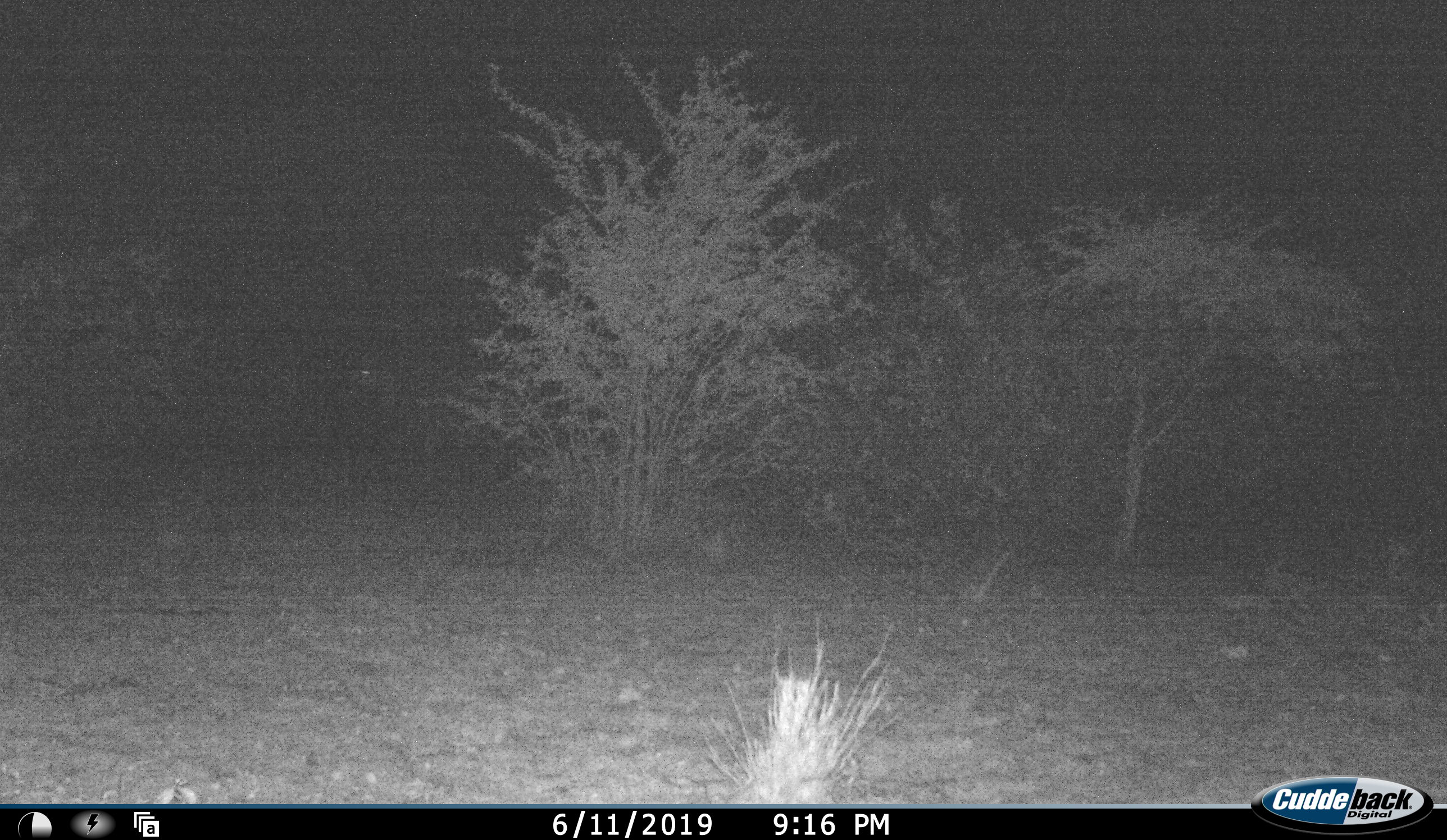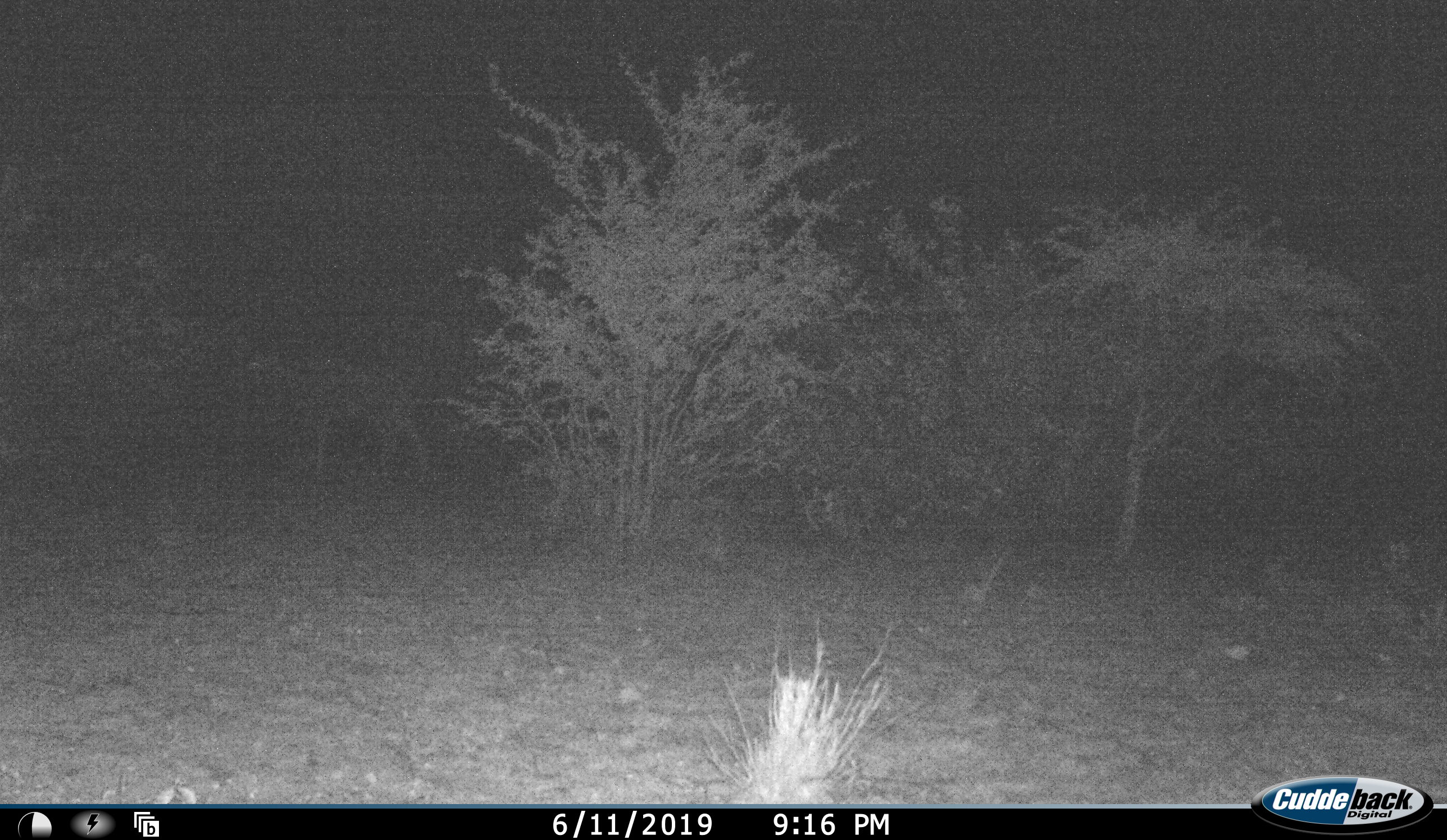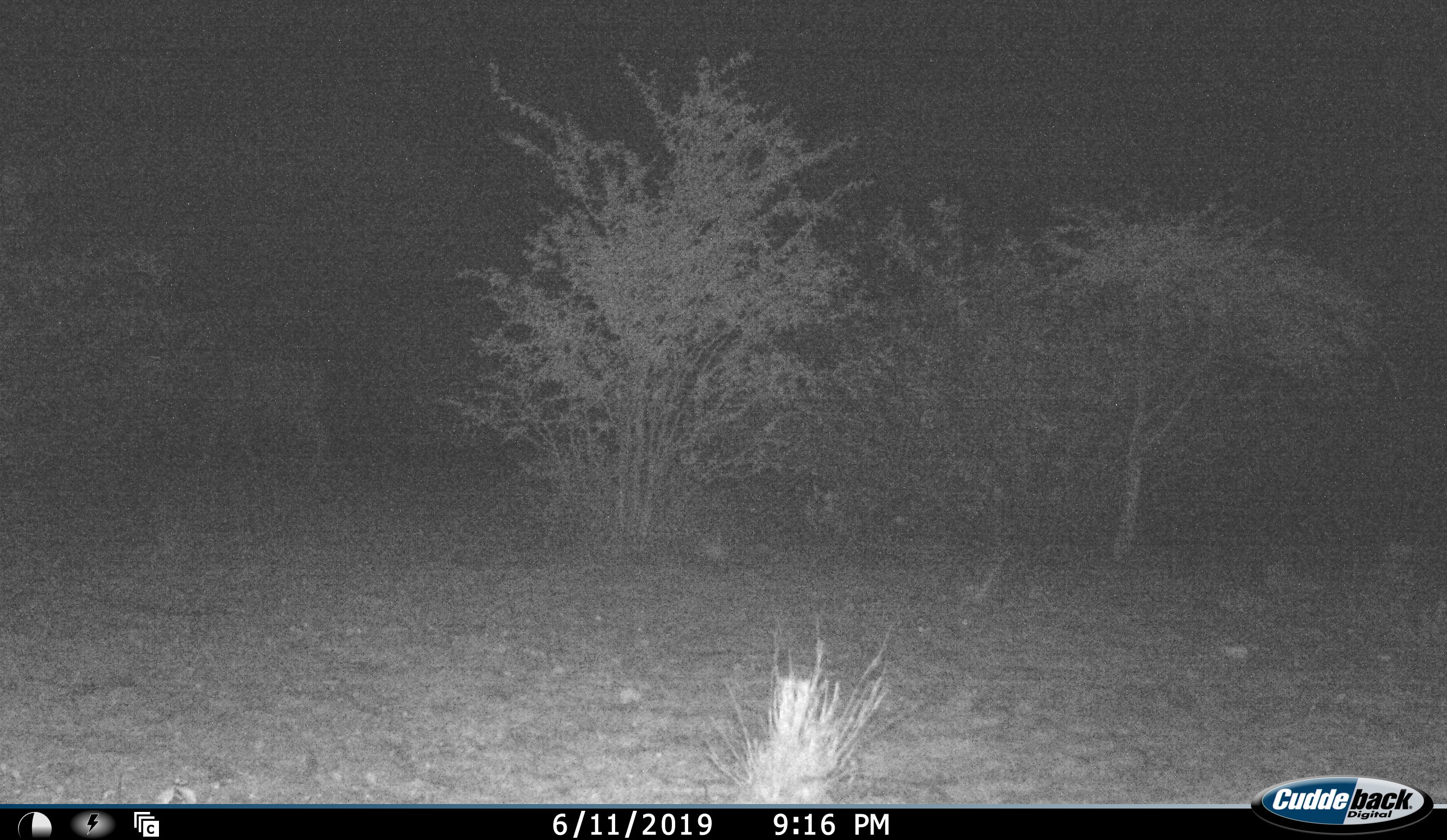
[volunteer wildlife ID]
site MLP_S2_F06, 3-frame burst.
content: unidentified animal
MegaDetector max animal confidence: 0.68